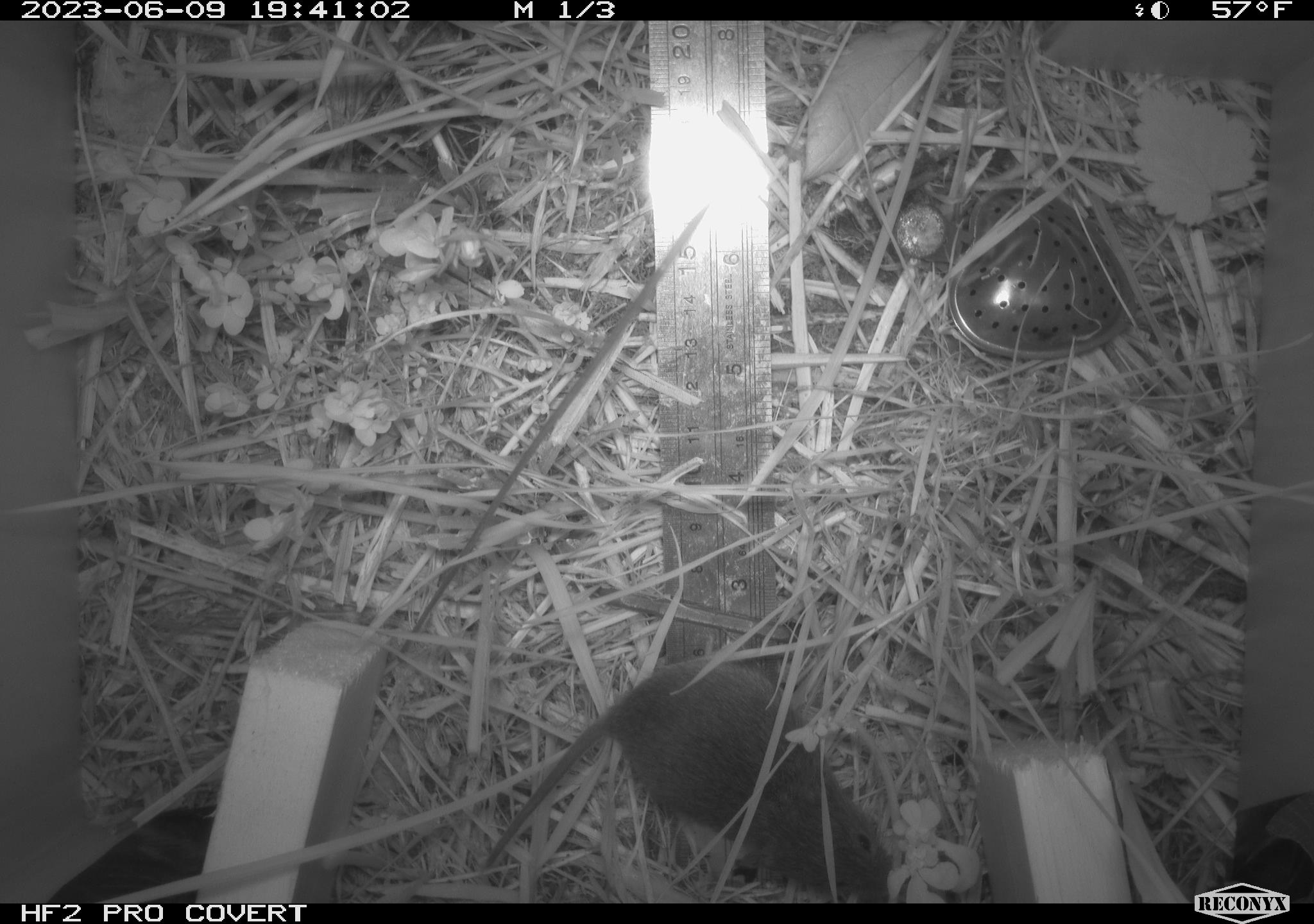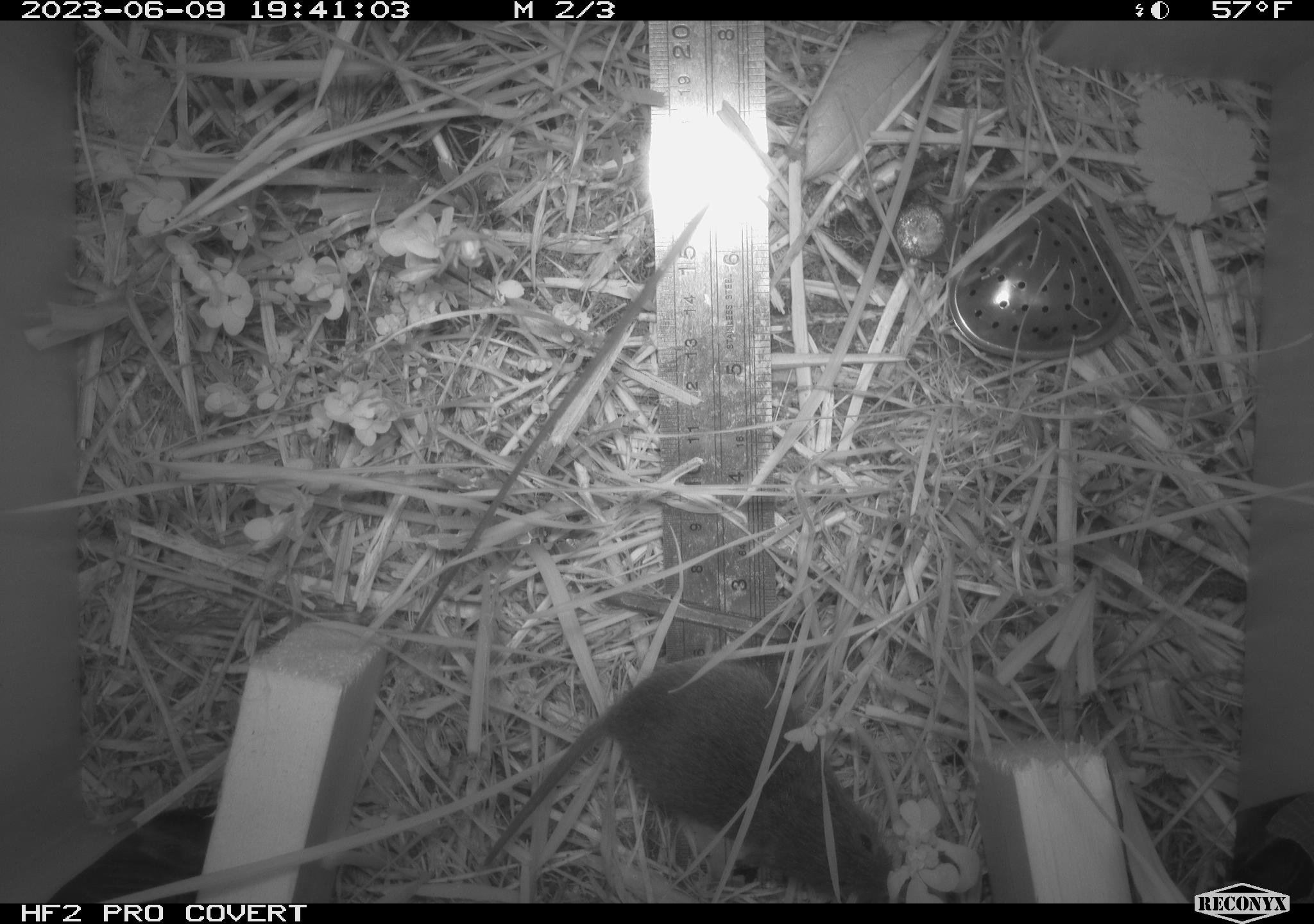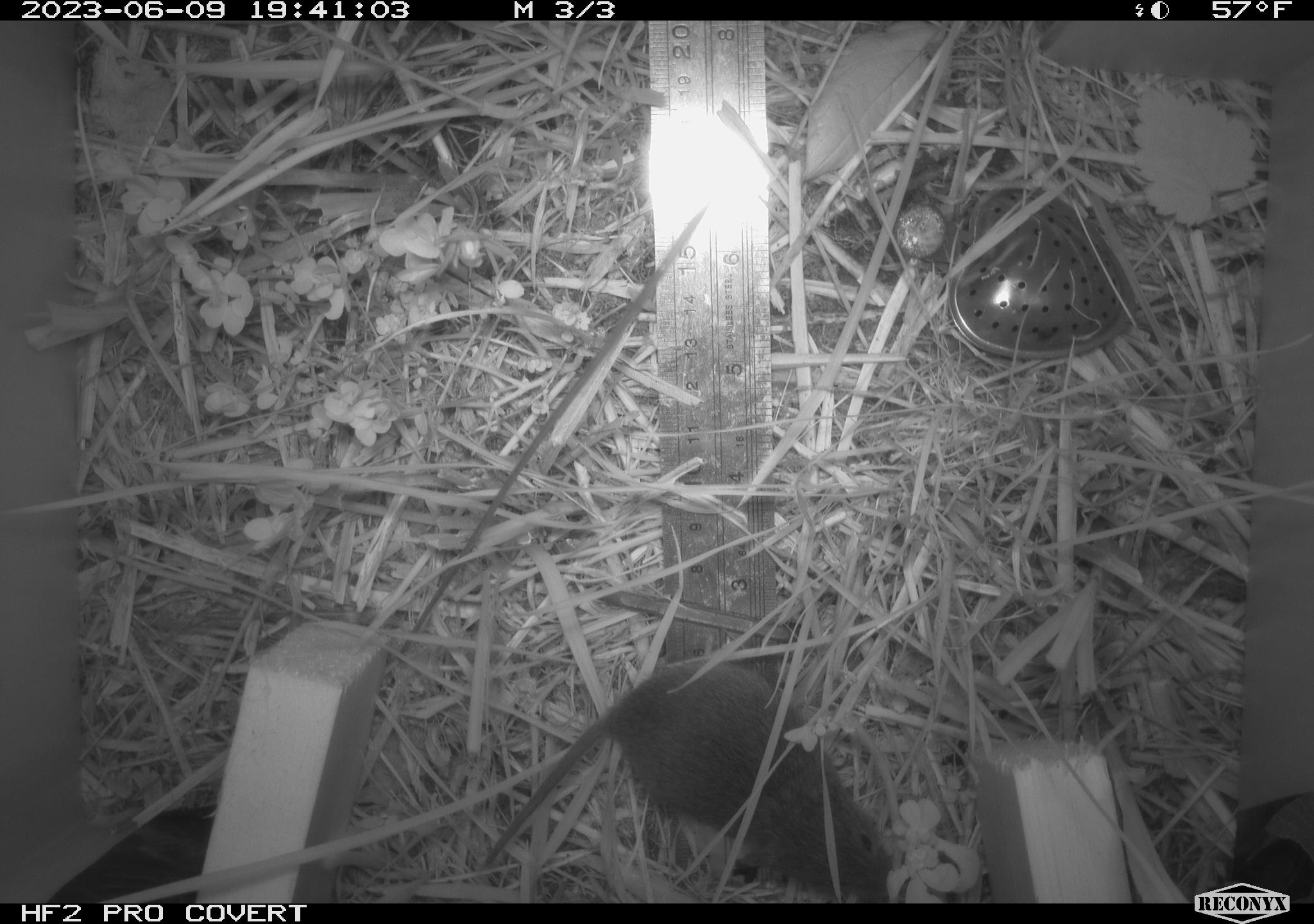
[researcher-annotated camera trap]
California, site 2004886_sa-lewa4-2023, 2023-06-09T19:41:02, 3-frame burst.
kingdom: Animalia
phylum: Chordata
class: Mammalia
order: Rodentia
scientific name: Rodentia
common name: mouse species